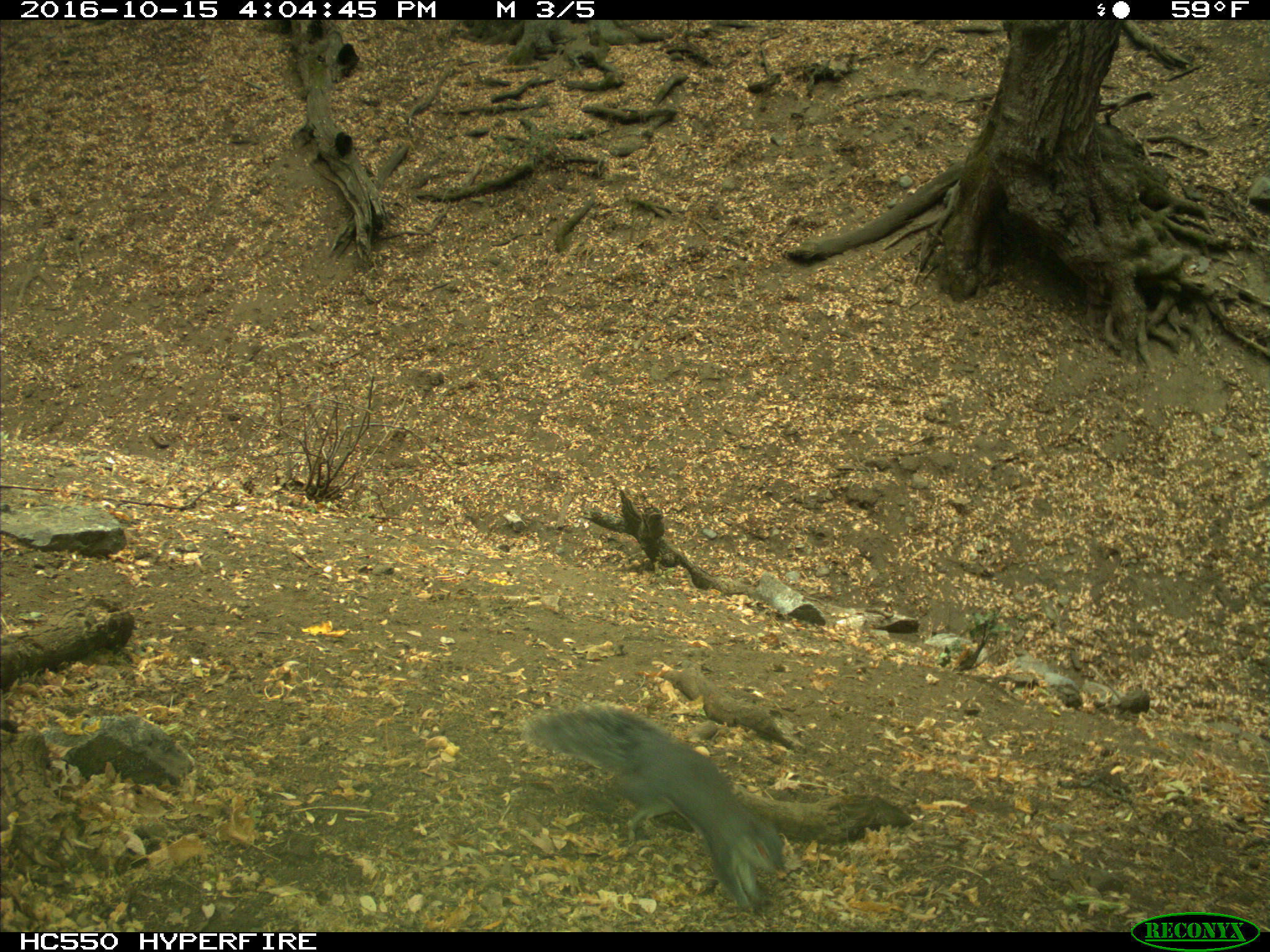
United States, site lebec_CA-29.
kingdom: Animalia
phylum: Chordata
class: Mammalia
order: Rodentia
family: Sciuridae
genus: Sciurus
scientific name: Sciurus carolinensis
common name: eastern gray squirrel